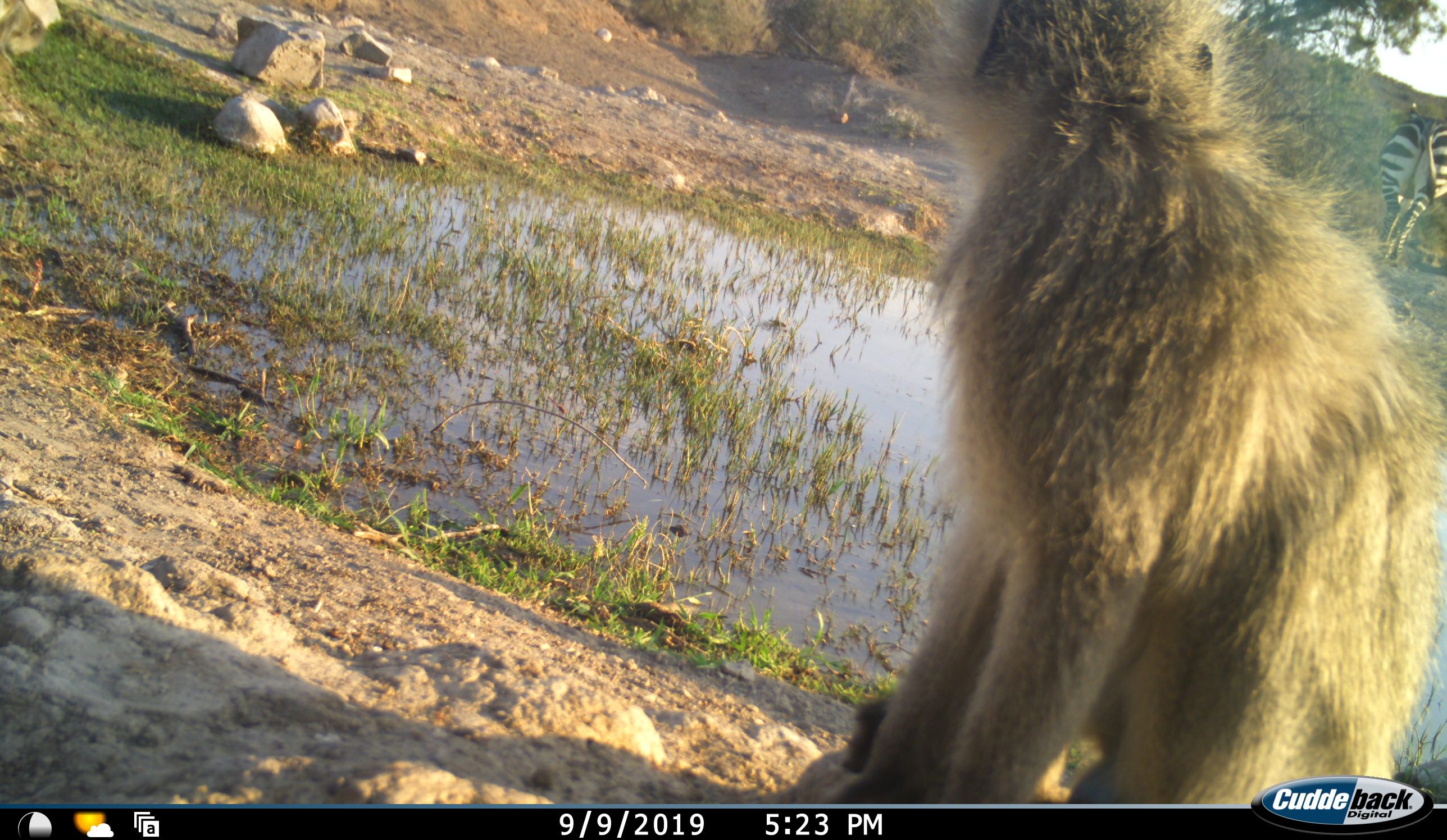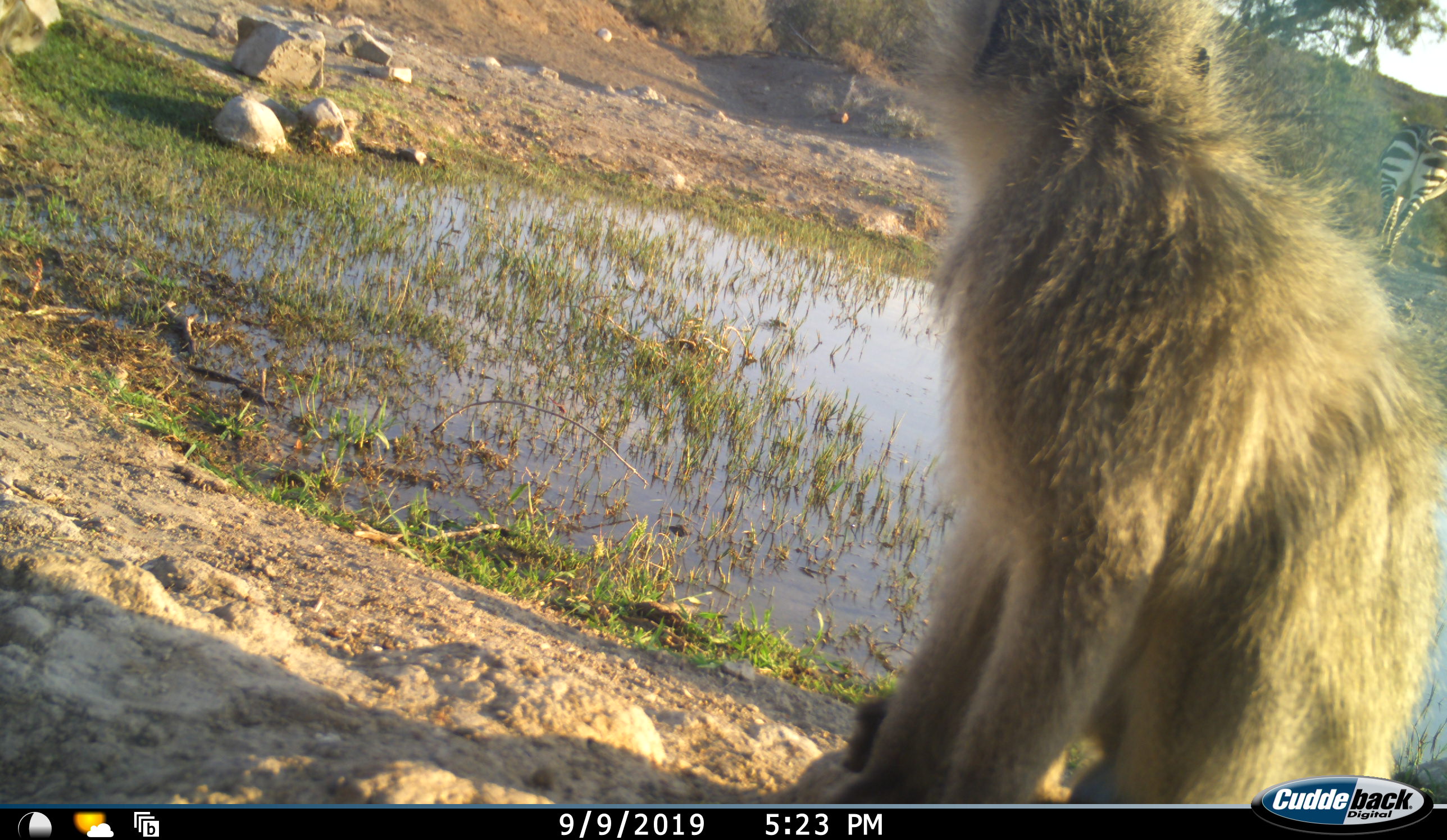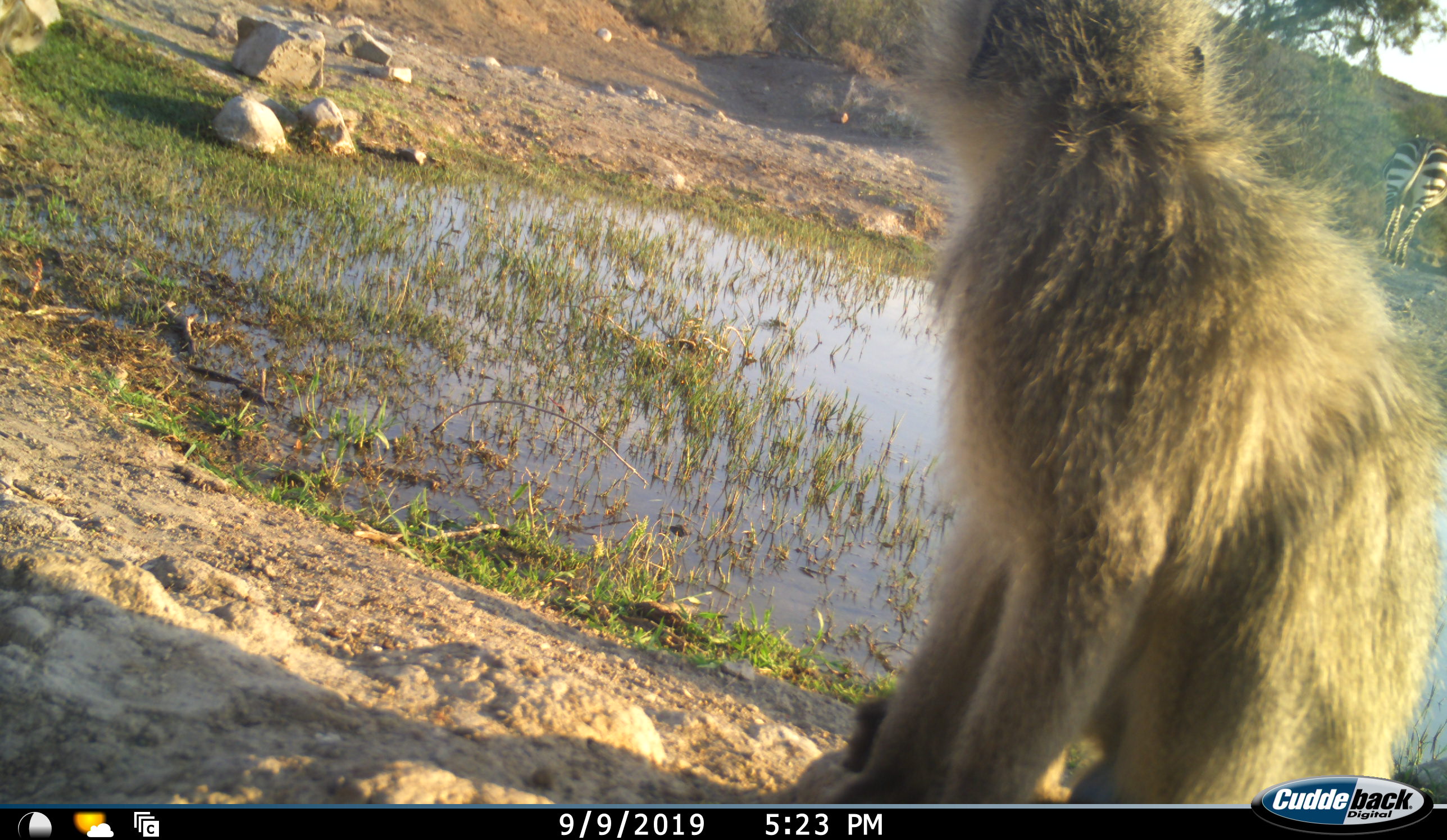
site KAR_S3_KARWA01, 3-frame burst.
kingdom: Animalia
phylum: Chordata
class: Mammalia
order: Primates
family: Cercopithecidae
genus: Chlorocebus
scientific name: Chlorocebus pygerythrus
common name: vervet monkey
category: monkeyvervet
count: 1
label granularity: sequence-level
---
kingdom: Animalia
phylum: Chordata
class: Mammalia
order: Perissodactyla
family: Equidae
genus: Equus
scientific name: Equus zebra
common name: mountain zebra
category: zebramountain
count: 1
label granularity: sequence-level